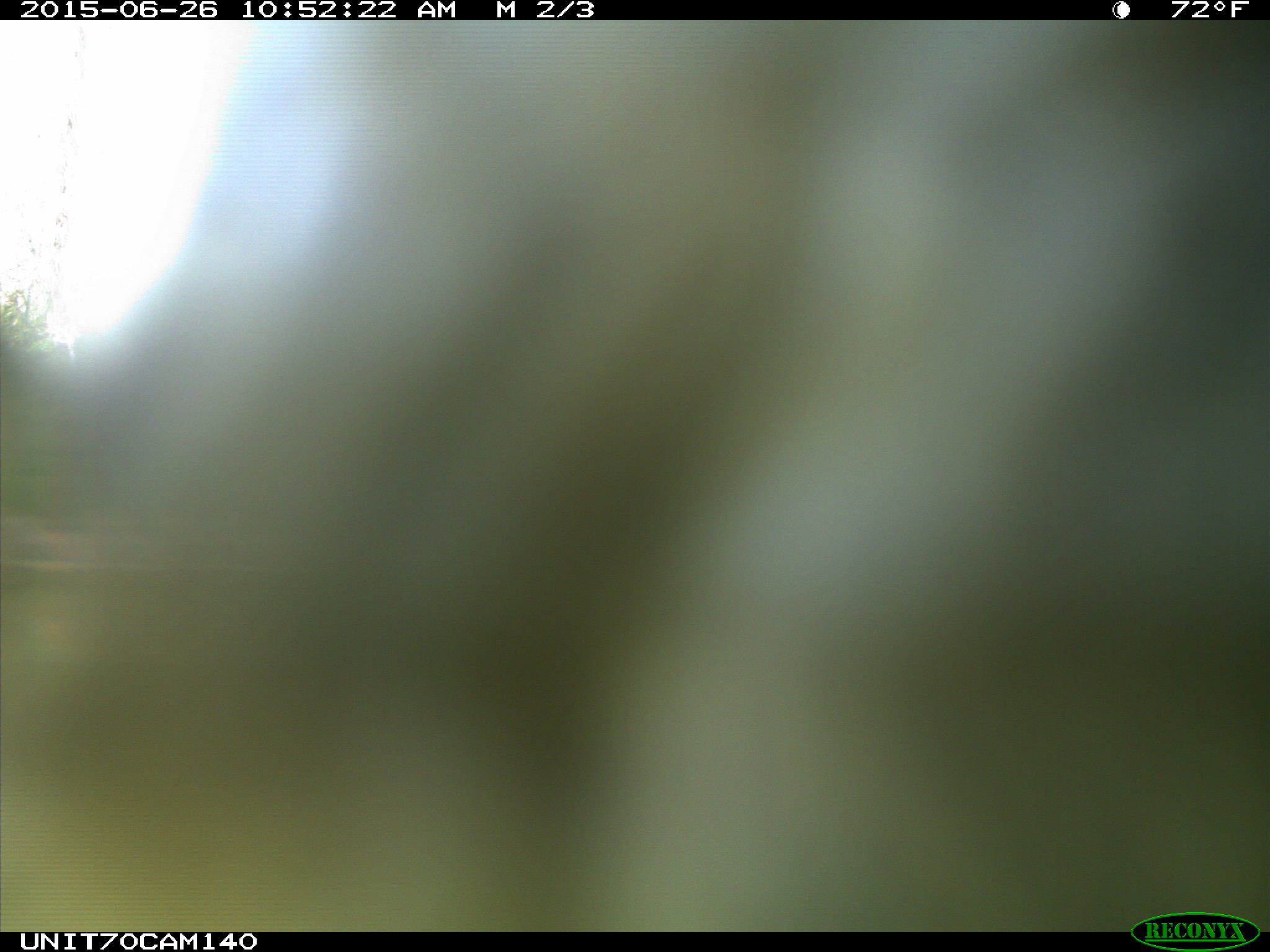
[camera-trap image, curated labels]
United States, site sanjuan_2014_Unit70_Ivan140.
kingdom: Animalia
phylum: Chordata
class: Aves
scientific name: Aves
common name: birds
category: unidentified bird